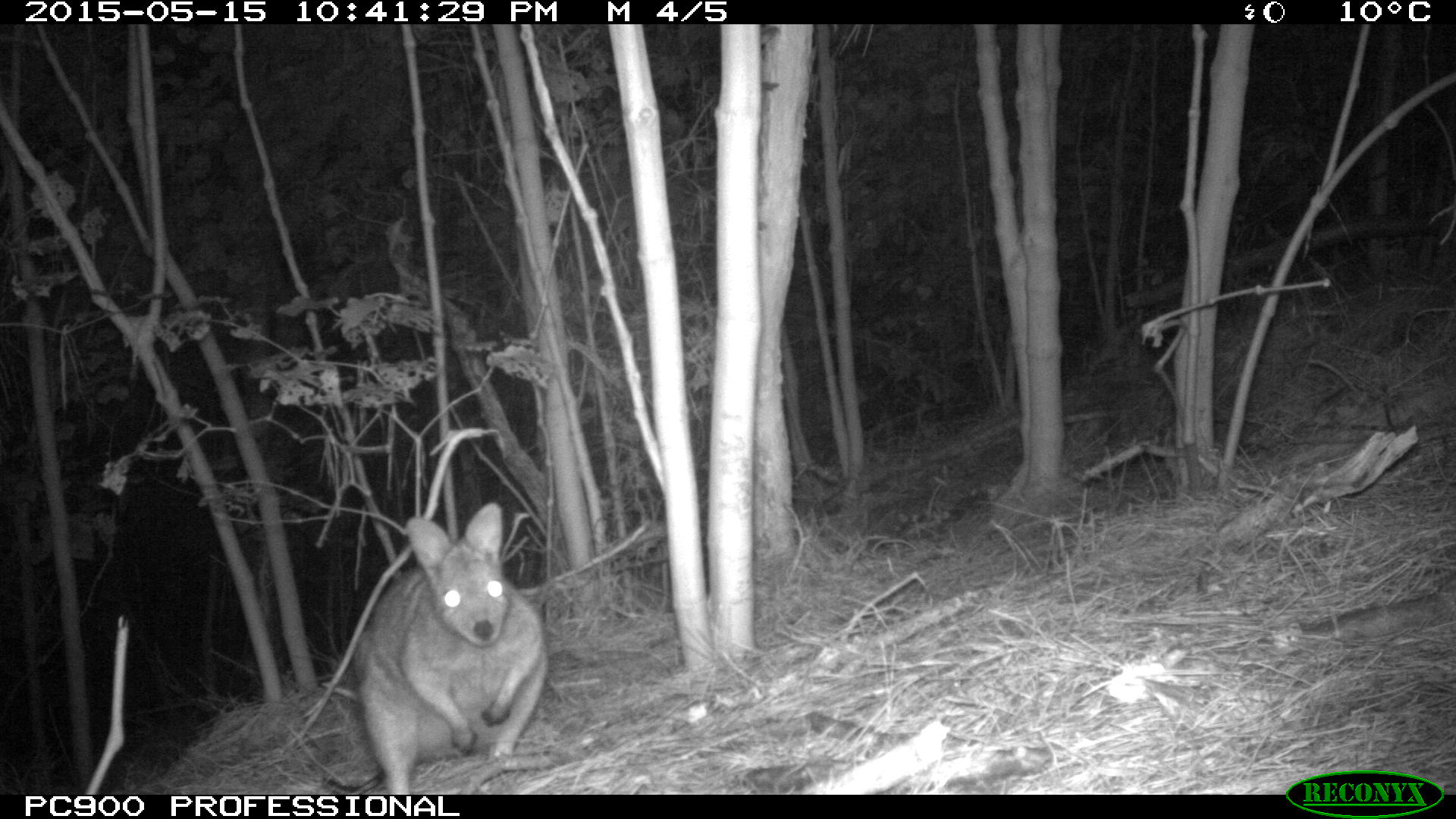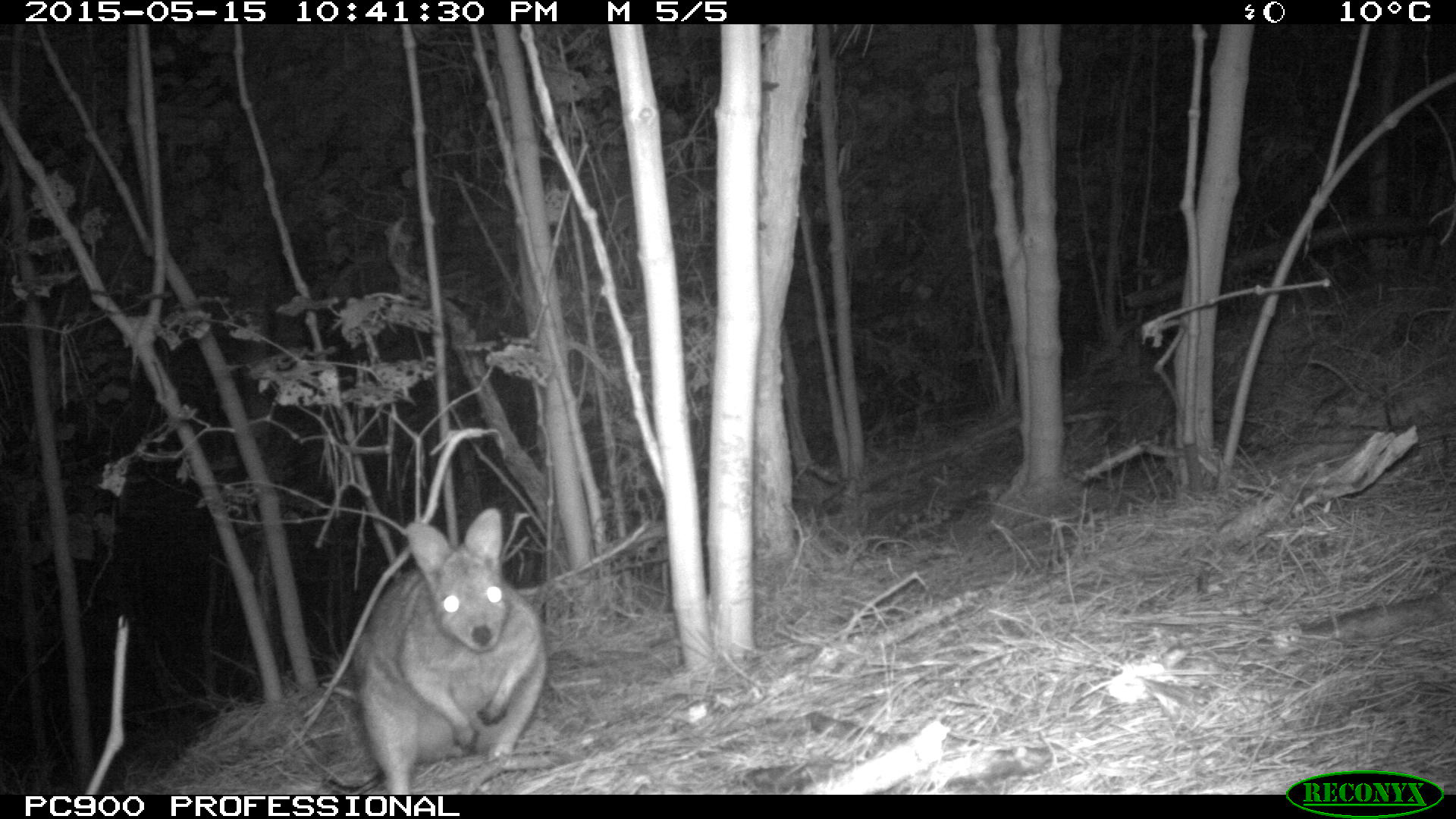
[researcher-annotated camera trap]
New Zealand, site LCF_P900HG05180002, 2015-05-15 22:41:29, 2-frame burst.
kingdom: Animalia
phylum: Chordata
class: Mammalia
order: Diprotodontia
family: Macropodidae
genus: Notamacropus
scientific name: Notamacropus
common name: wallaby